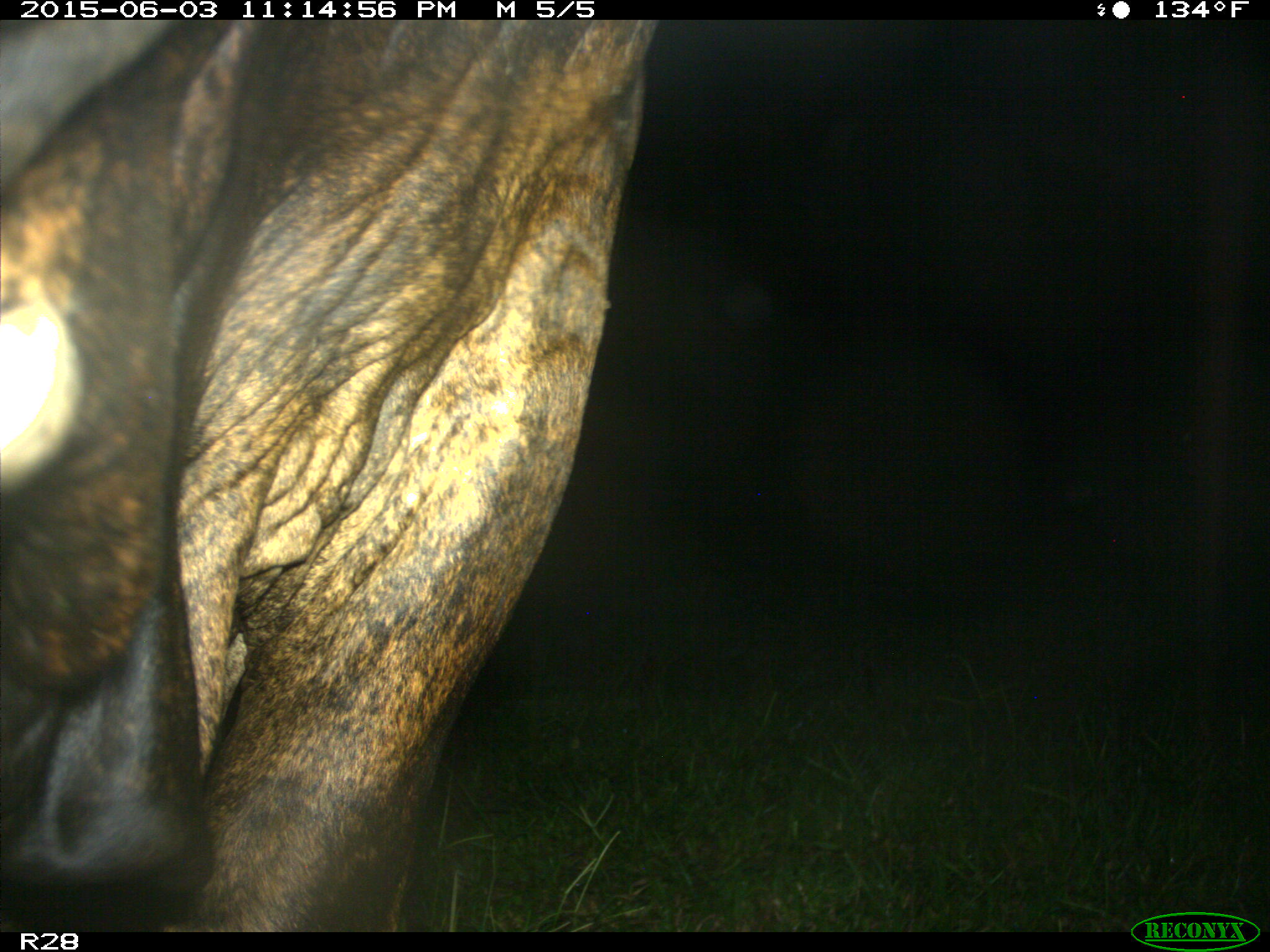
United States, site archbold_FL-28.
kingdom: Animalia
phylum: Chordata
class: Mammalia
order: Artiodactyla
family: Bovidae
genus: Bos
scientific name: Bos taurus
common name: domestic cow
Bos taurus (domestic cow).